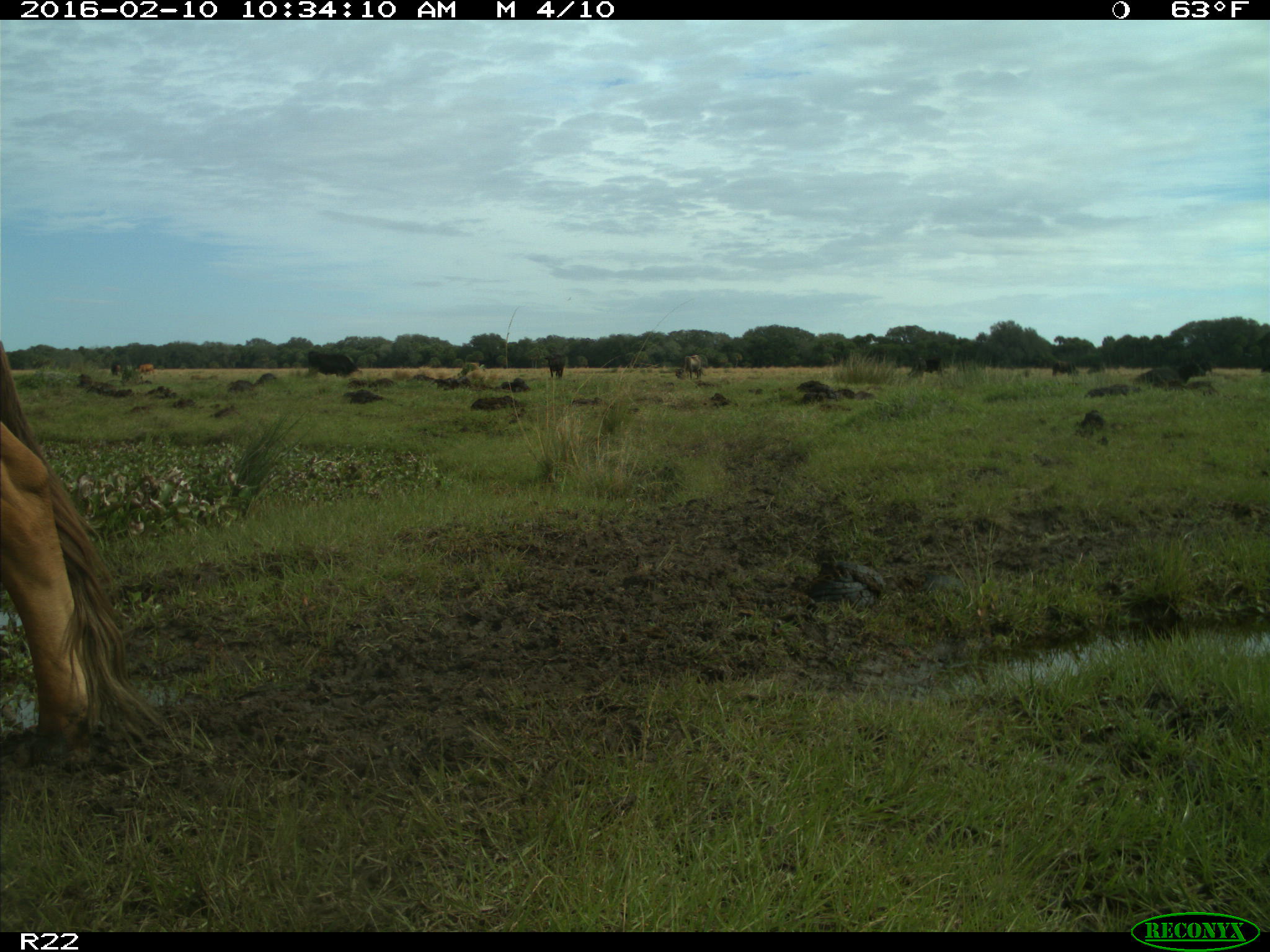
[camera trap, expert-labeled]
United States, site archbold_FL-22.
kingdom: Animalia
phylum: Chordata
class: Mammalia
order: Artiodactyla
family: Bovidae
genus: Bos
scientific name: Bos taurus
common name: domestic cow